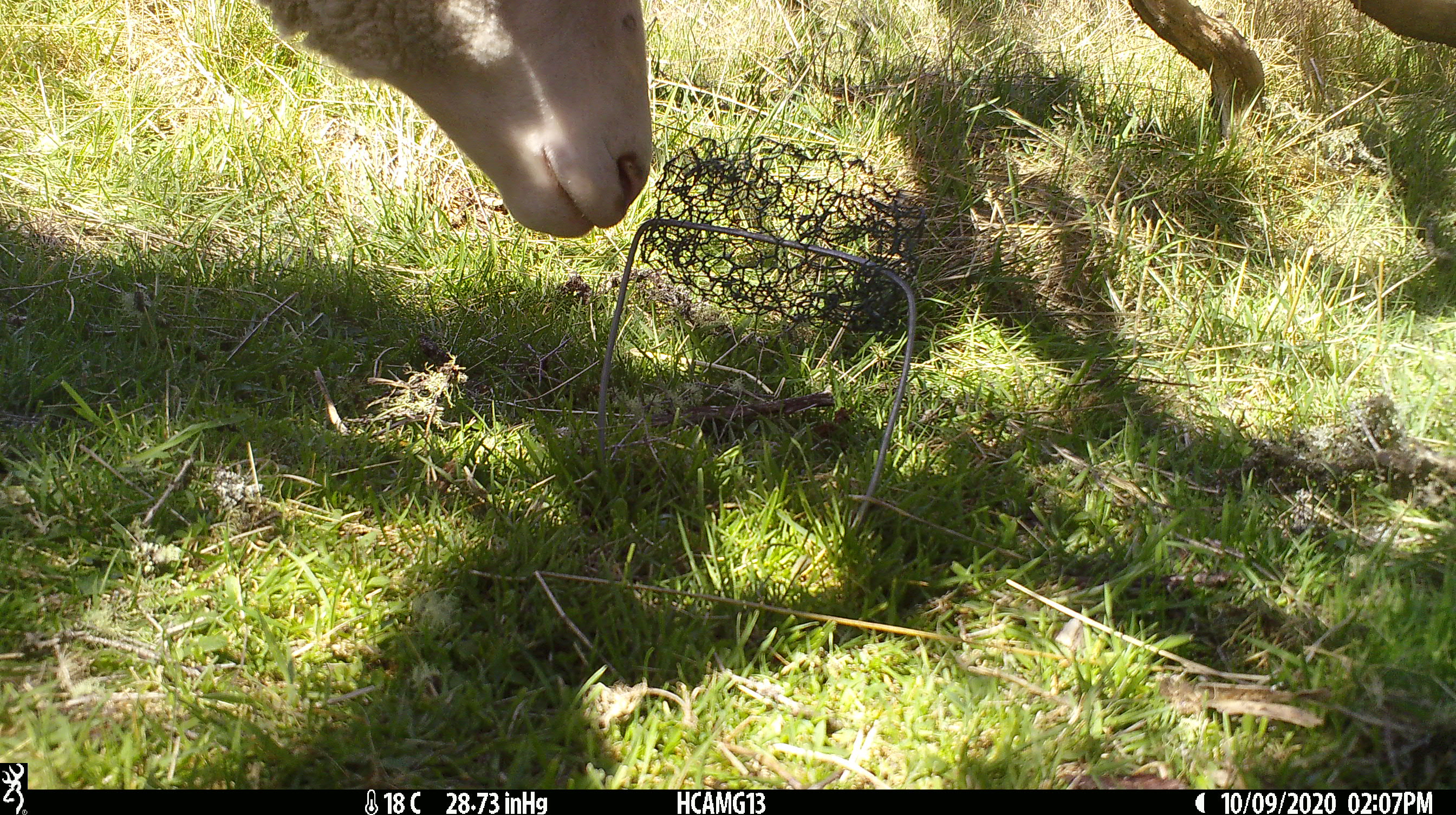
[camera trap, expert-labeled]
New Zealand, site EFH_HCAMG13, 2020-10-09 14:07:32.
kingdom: Animalia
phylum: Chordata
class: Mammalia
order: Artiodactyla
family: Bovidae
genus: Ovis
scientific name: Ovis aries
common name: domestic sheep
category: sheep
Sheep (domestic sheep) (Ovis aries).